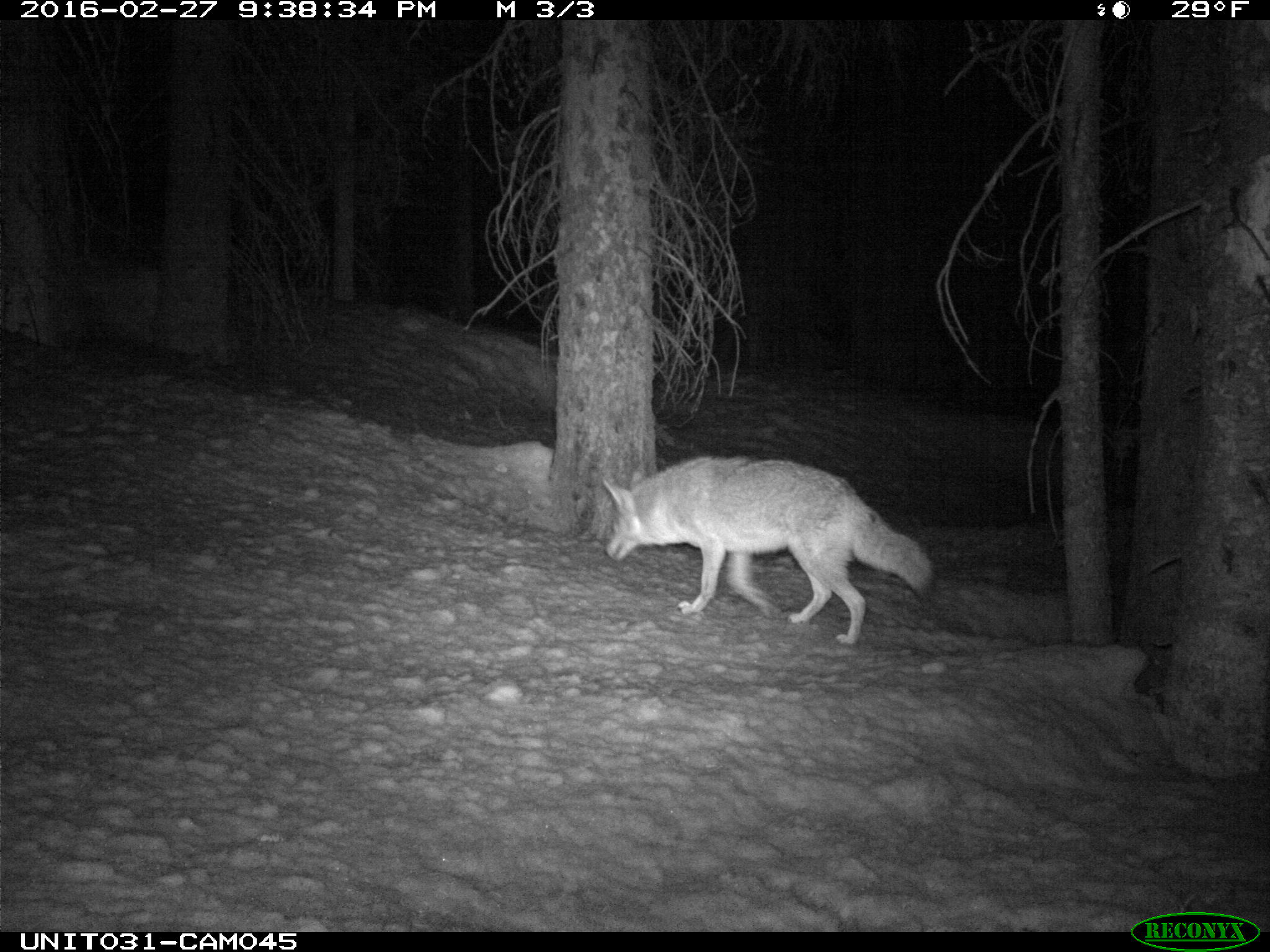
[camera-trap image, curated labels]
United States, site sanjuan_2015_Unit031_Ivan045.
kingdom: Animalia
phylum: Chordata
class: Mammalia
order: Carnivora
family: Canidae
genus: Canis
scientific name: Canis latrans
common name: coyote